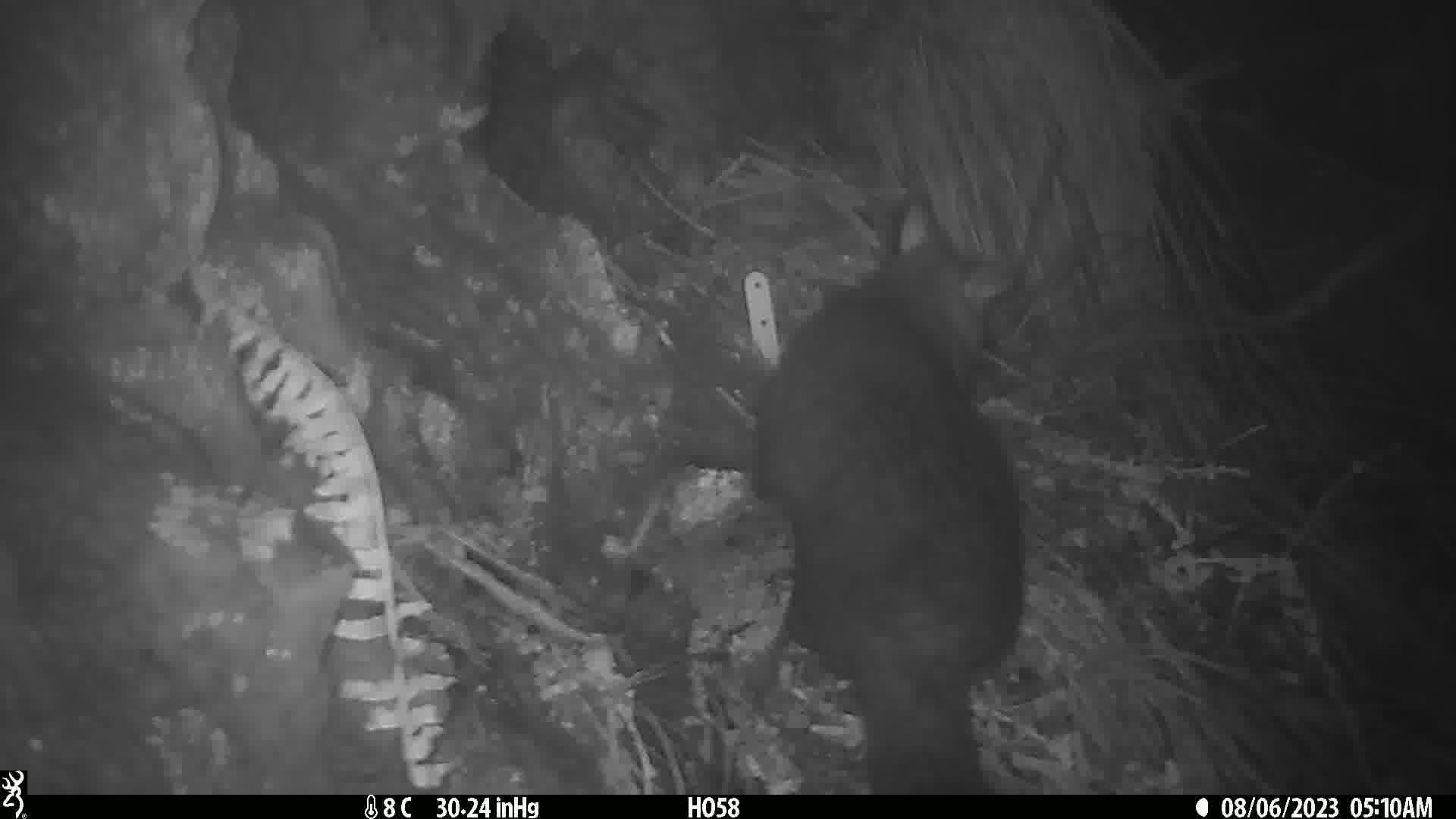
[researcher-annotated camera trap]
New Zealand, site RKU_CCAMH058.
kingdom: Animalia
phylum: Chordata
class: Mammalia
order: Diprotodontia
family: Phalangeridae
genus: Trichosurus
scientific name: Trichosurus vulpecula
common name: common brushtail possum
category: possum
Possum (common brushtail possum) (Trichosurus vulpecula).